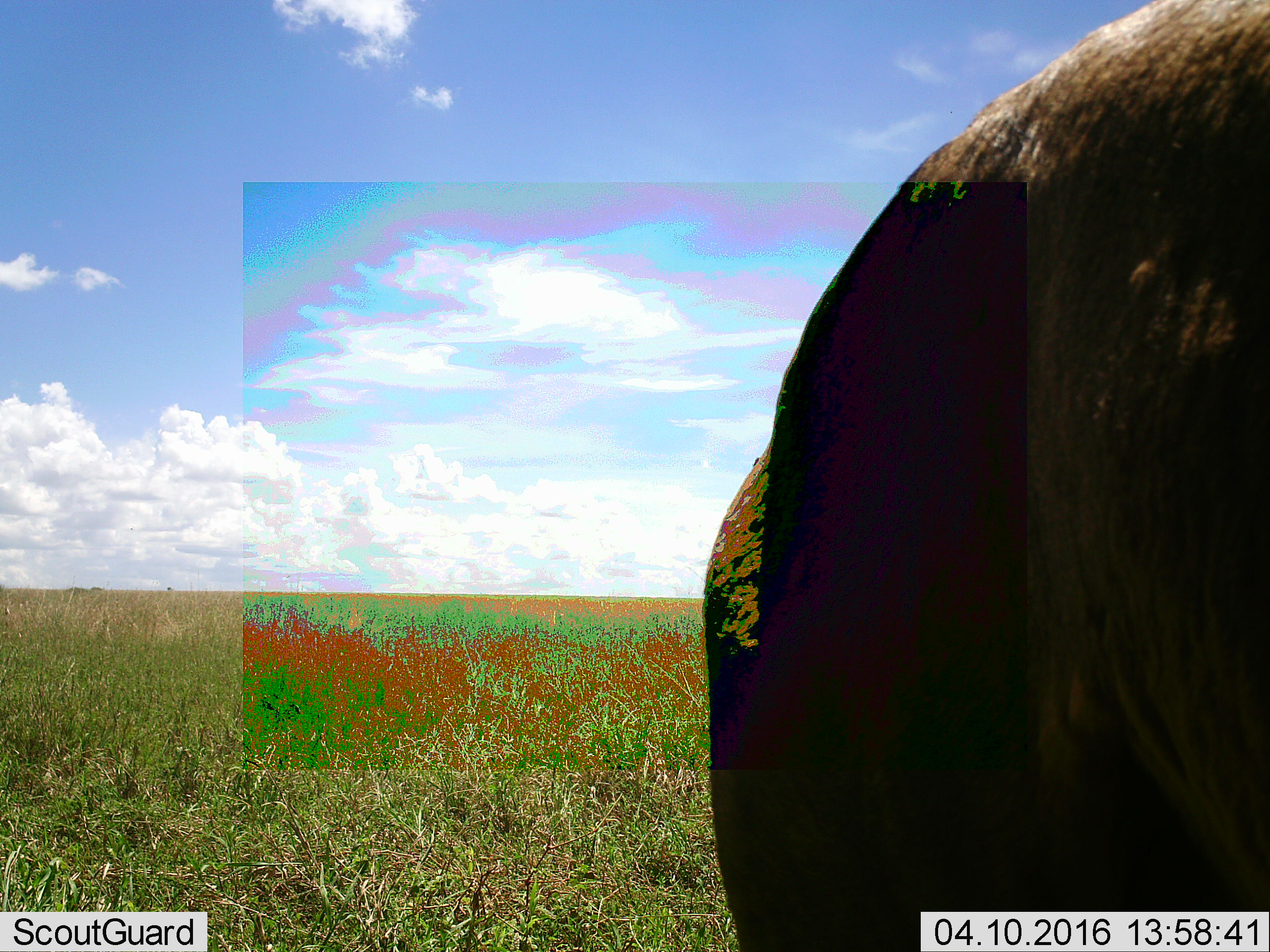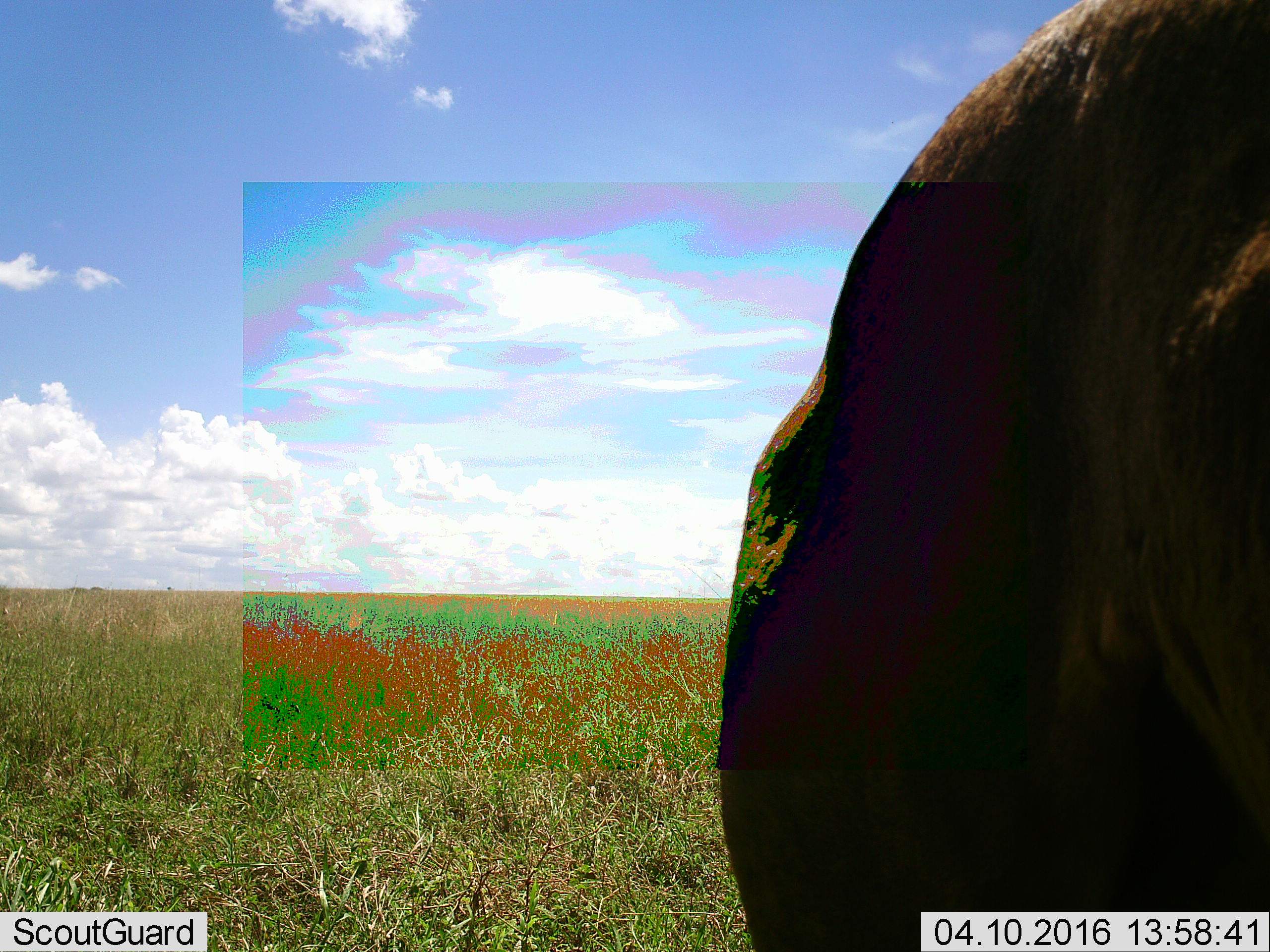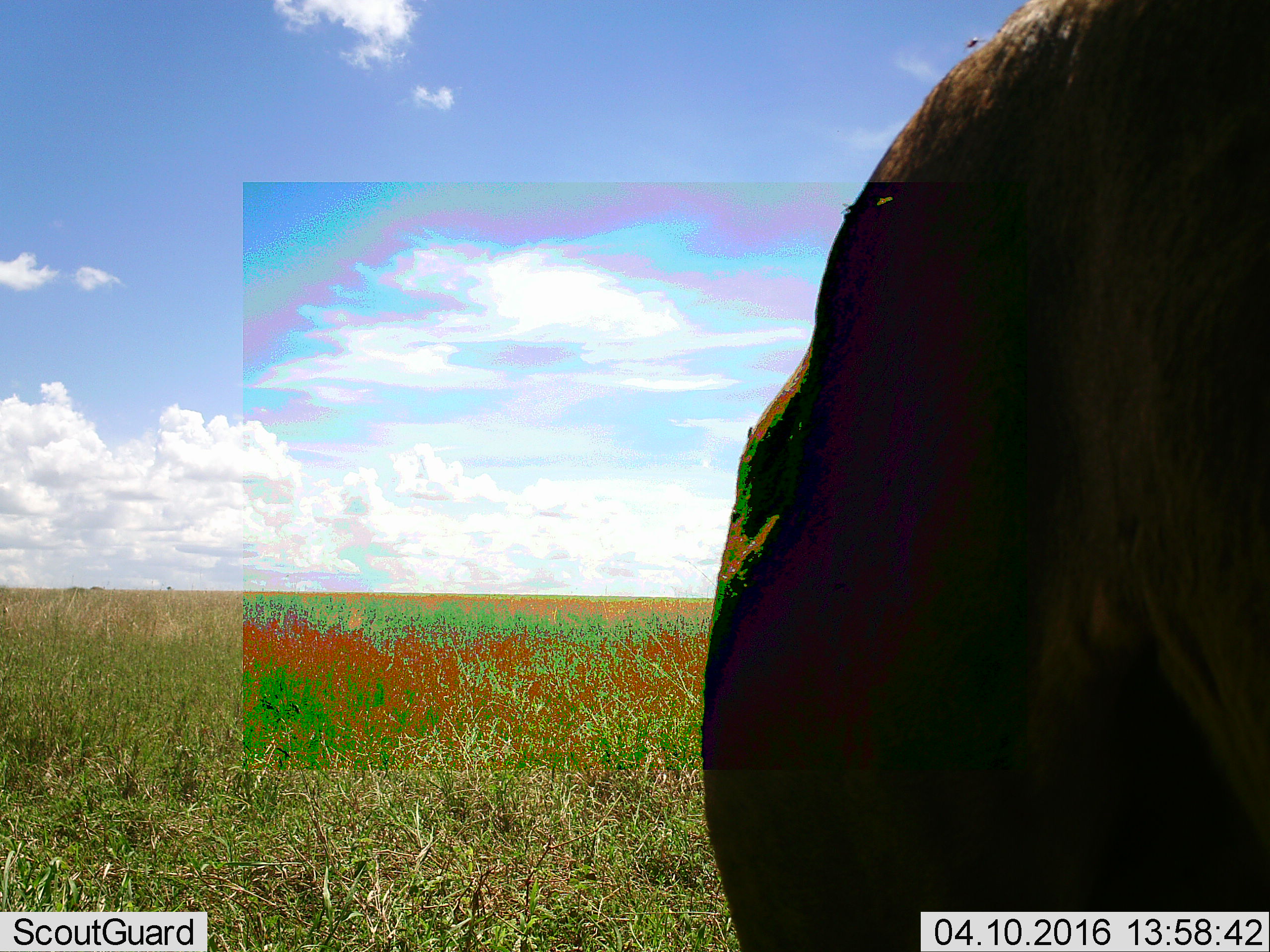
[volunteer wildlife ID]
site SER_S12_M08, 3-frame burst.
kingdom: Animalia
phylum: Chordata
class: Mammalia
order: Artiodactyla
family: Bovidae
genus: Syncerus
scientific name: Syncerus caffer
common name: african buffalo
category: buffalo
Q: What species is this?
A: Buffalo (african buffalo) (Syncerus caffer).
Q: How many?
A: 1.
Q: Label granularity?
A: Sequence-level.